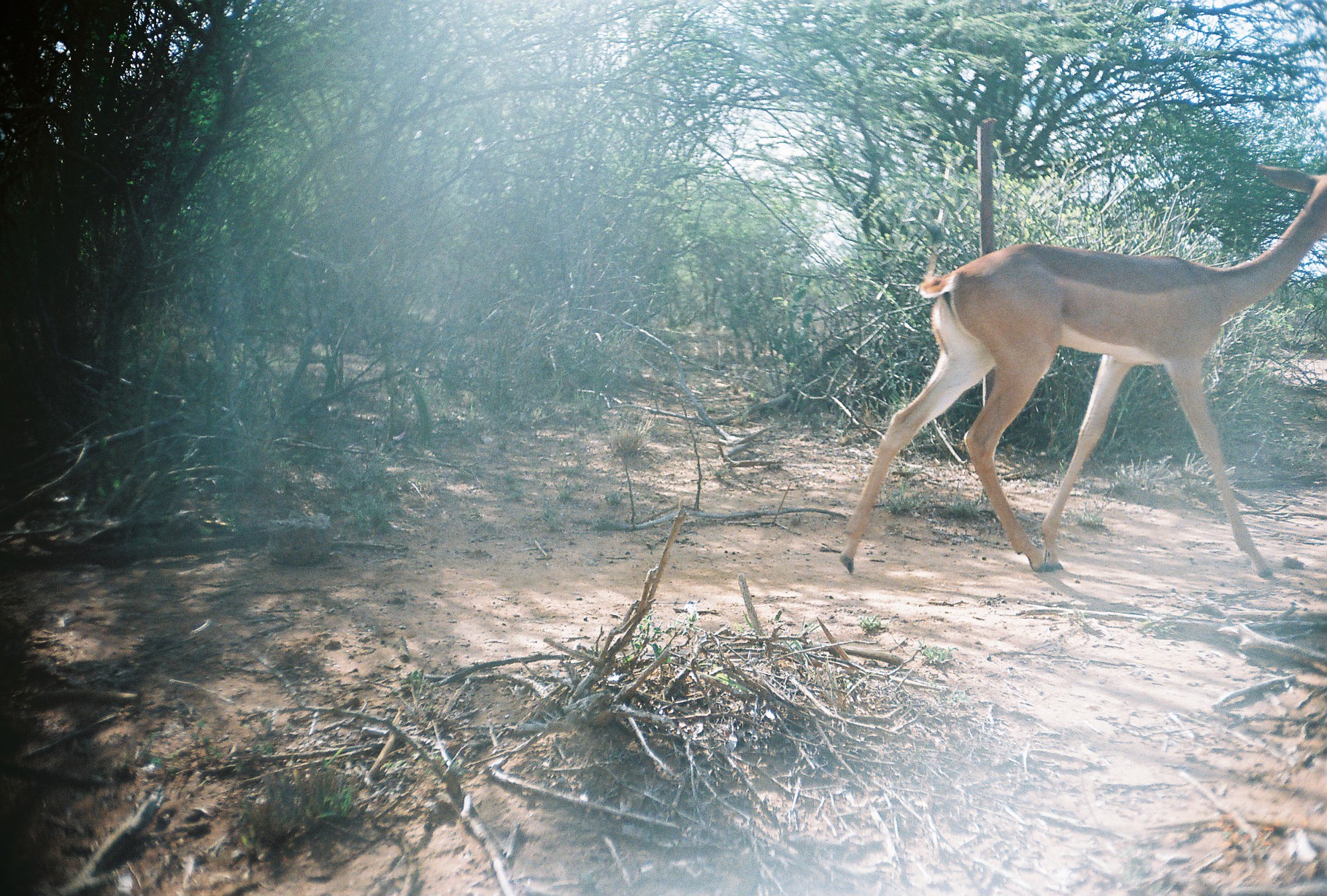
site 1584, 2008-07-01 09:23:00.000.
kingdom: Animalia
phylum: Chordata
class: Mammalia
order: Artiodactyla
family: Bovidae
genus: Litocranius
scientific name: Litocranius walleri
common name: gerenuk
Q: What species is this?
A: Litocranius walleri (gerenuk).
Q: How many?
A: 1.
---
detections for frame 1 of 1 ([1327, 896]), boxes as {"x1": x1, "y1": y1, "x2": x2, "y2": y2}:
litocranius walleri: {"x1": 835, "y1": 155, "x2": 1326, "y2": 579}